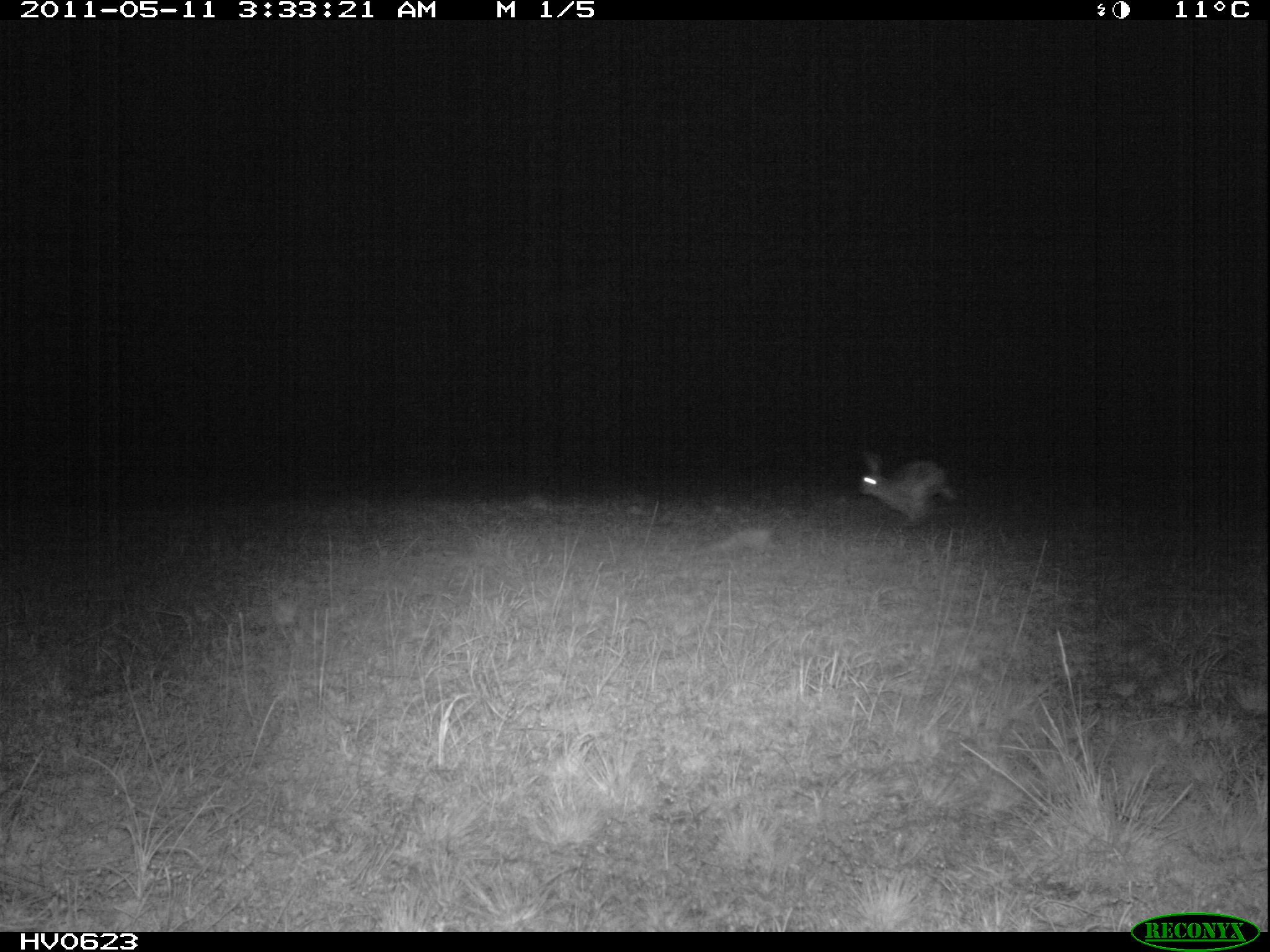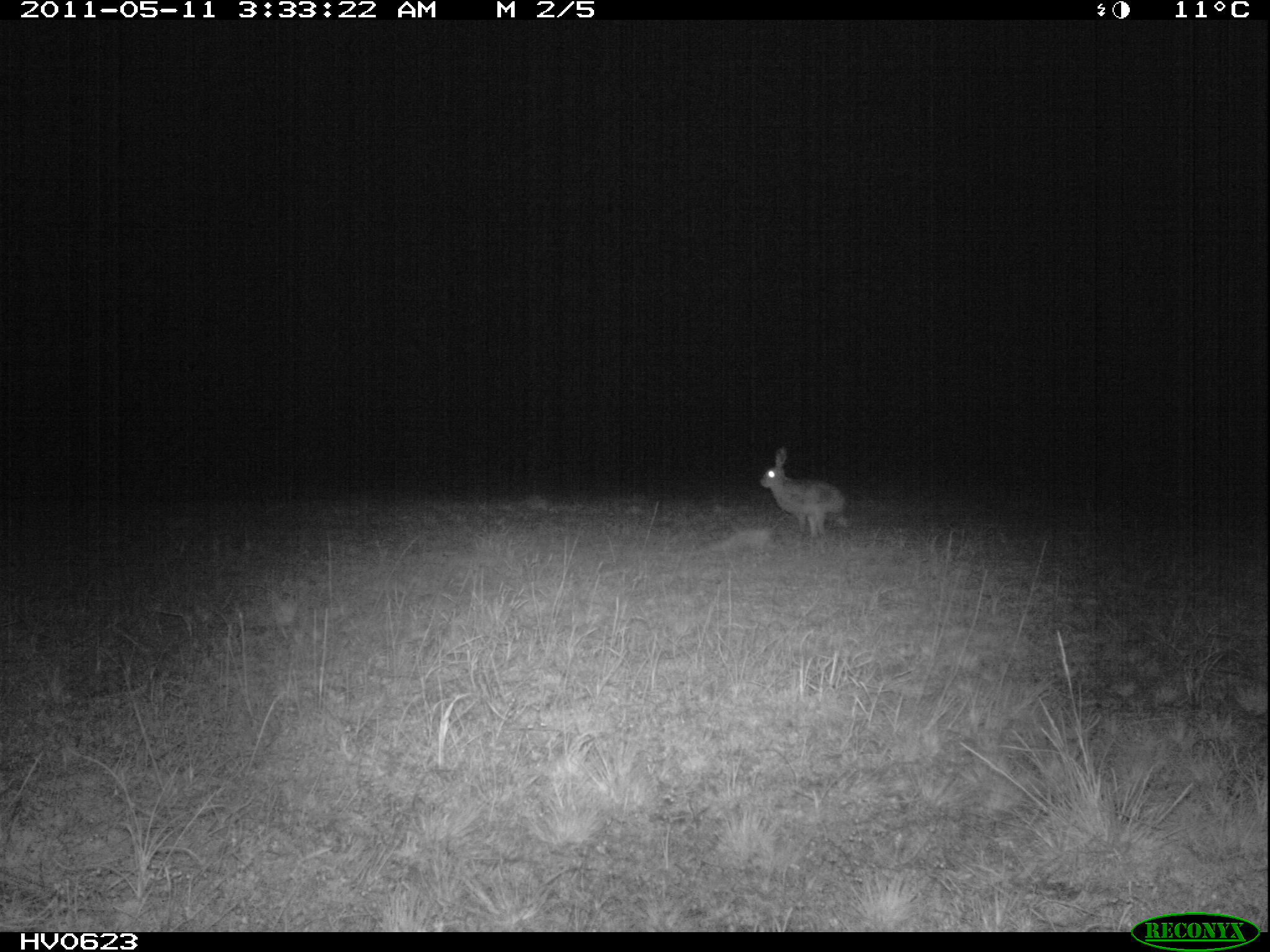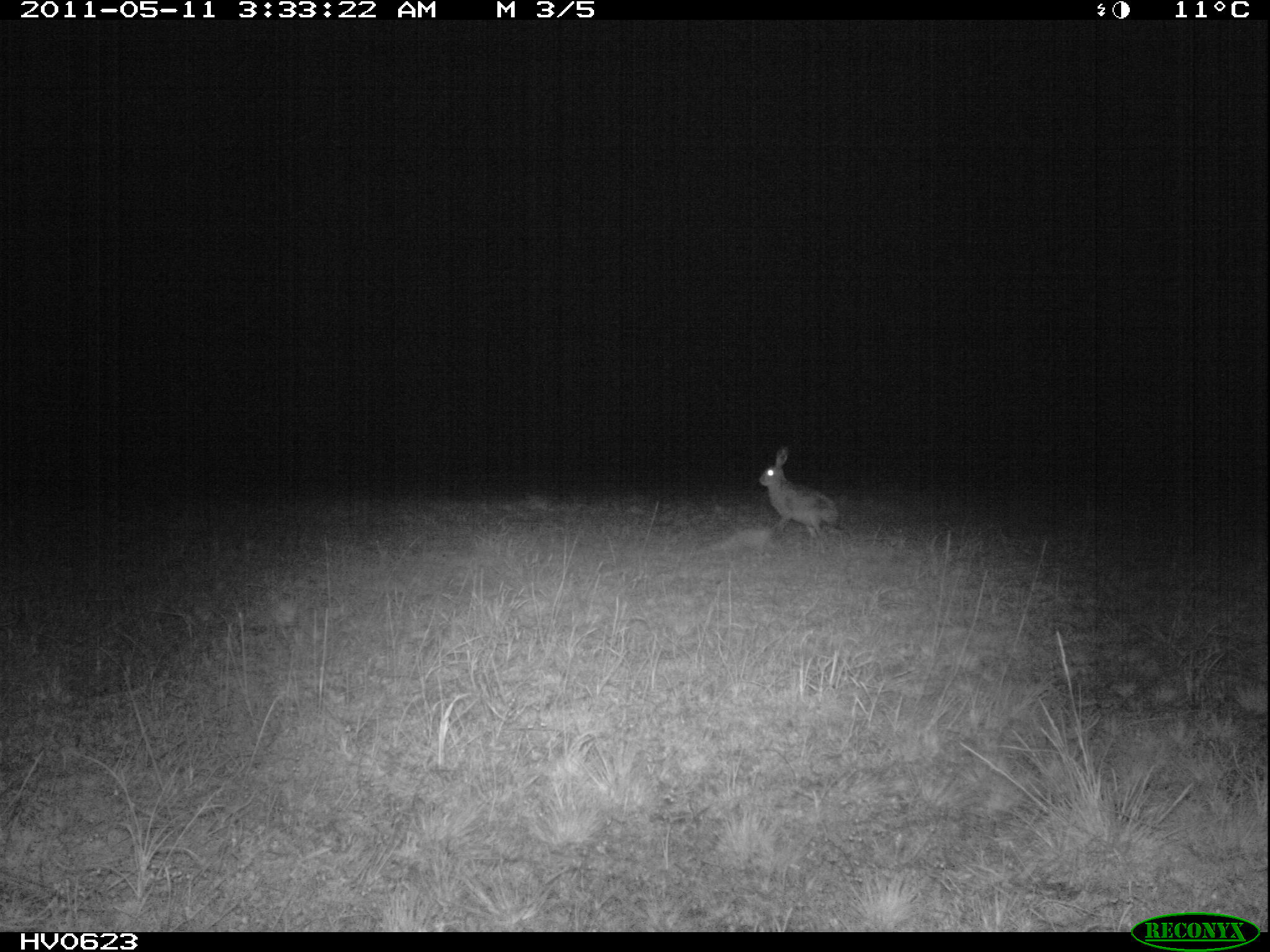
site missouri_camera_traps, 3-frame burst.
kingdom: Animalia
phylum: Chordata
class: Mammalia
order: Lagomorpha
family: Leporidae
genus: Lepus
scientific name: Lepus europaeus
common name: european hare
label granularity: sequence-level